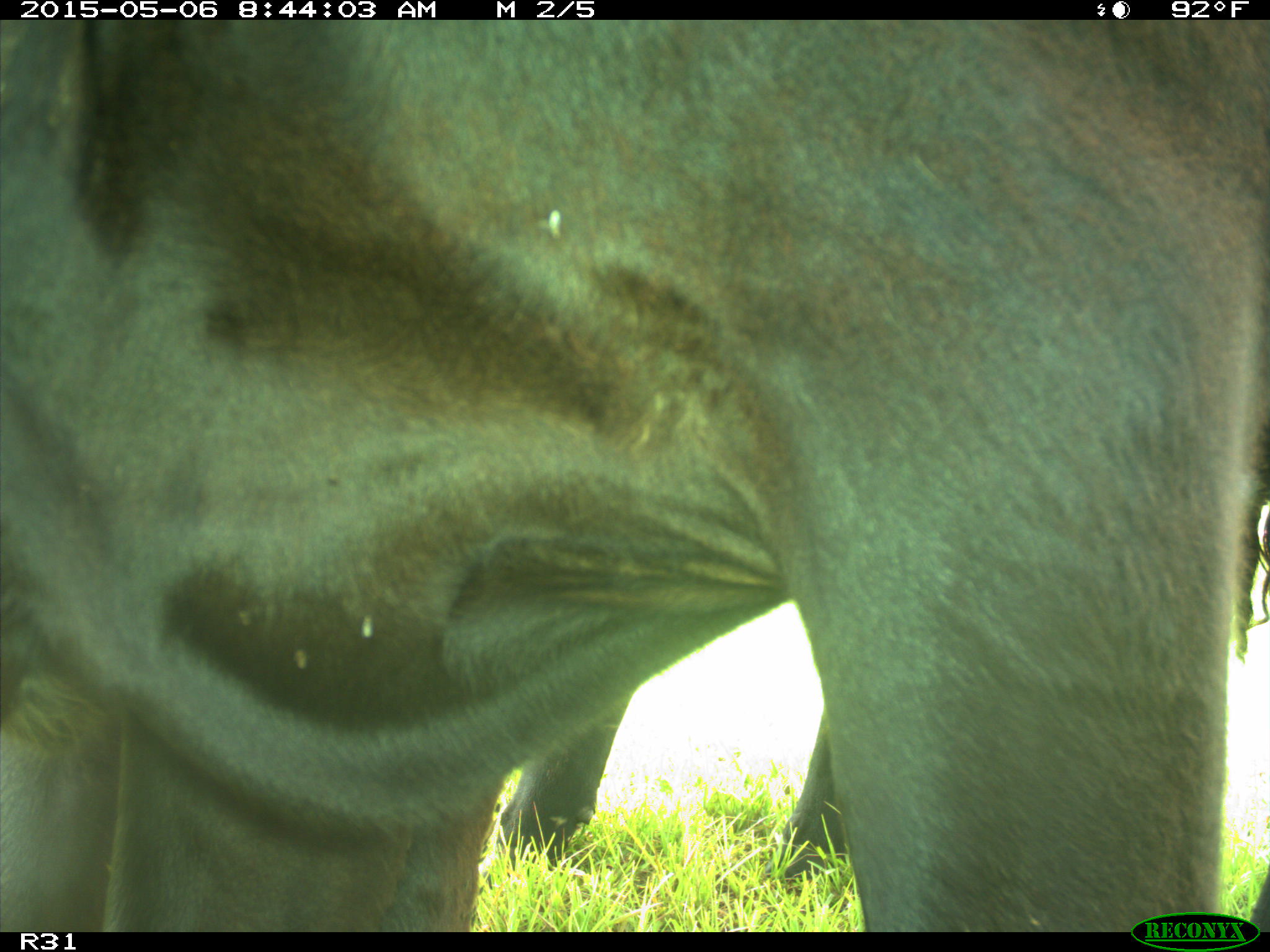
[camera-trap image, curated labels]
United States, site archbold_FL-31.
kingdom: Animalia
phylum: Chordata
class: Mammalia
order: Artiodactyla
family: Bovidae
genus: Bos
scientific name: Bos taurus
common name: domestic cow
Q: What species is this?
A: Bos taurus (domestic cow).